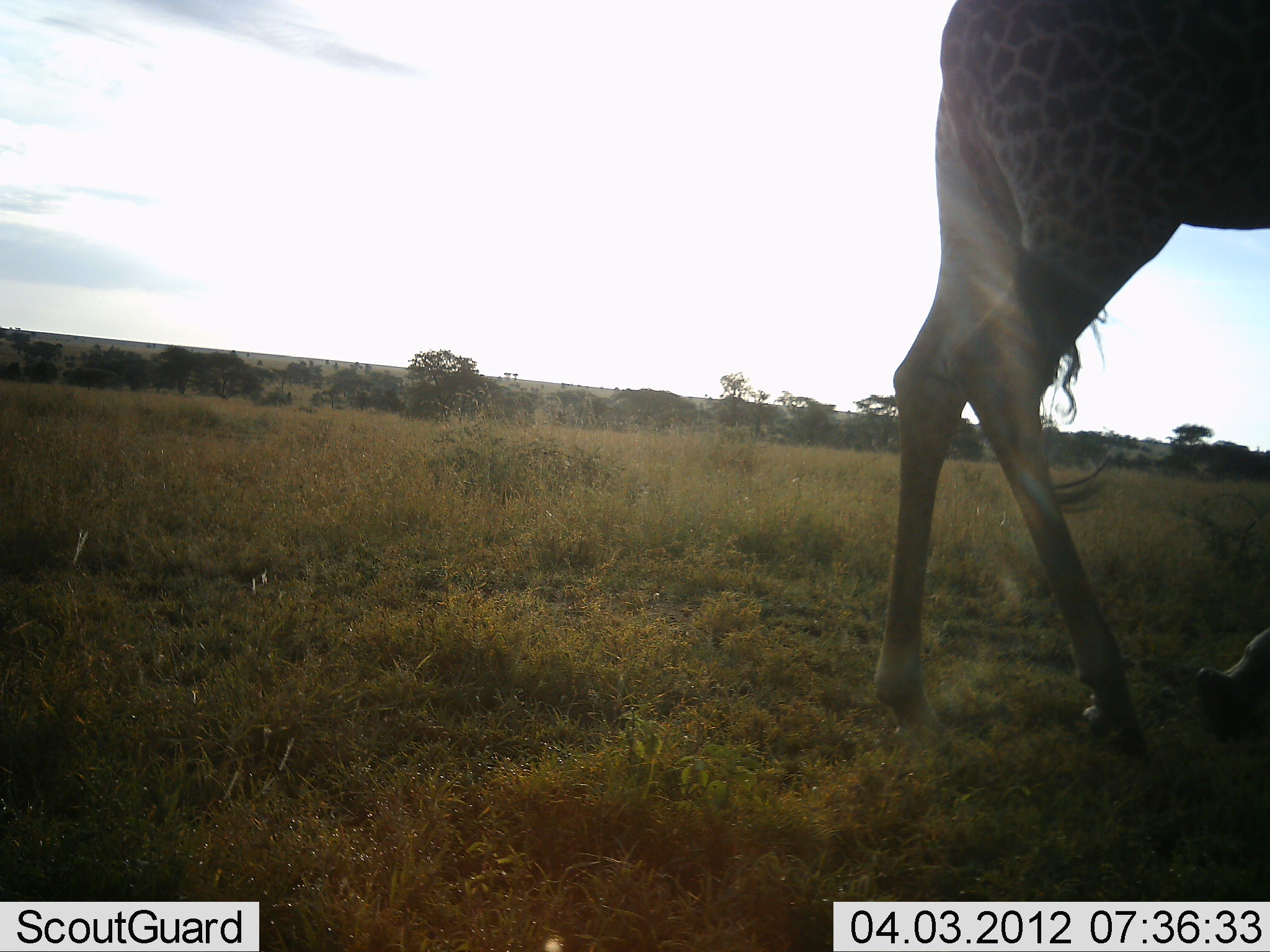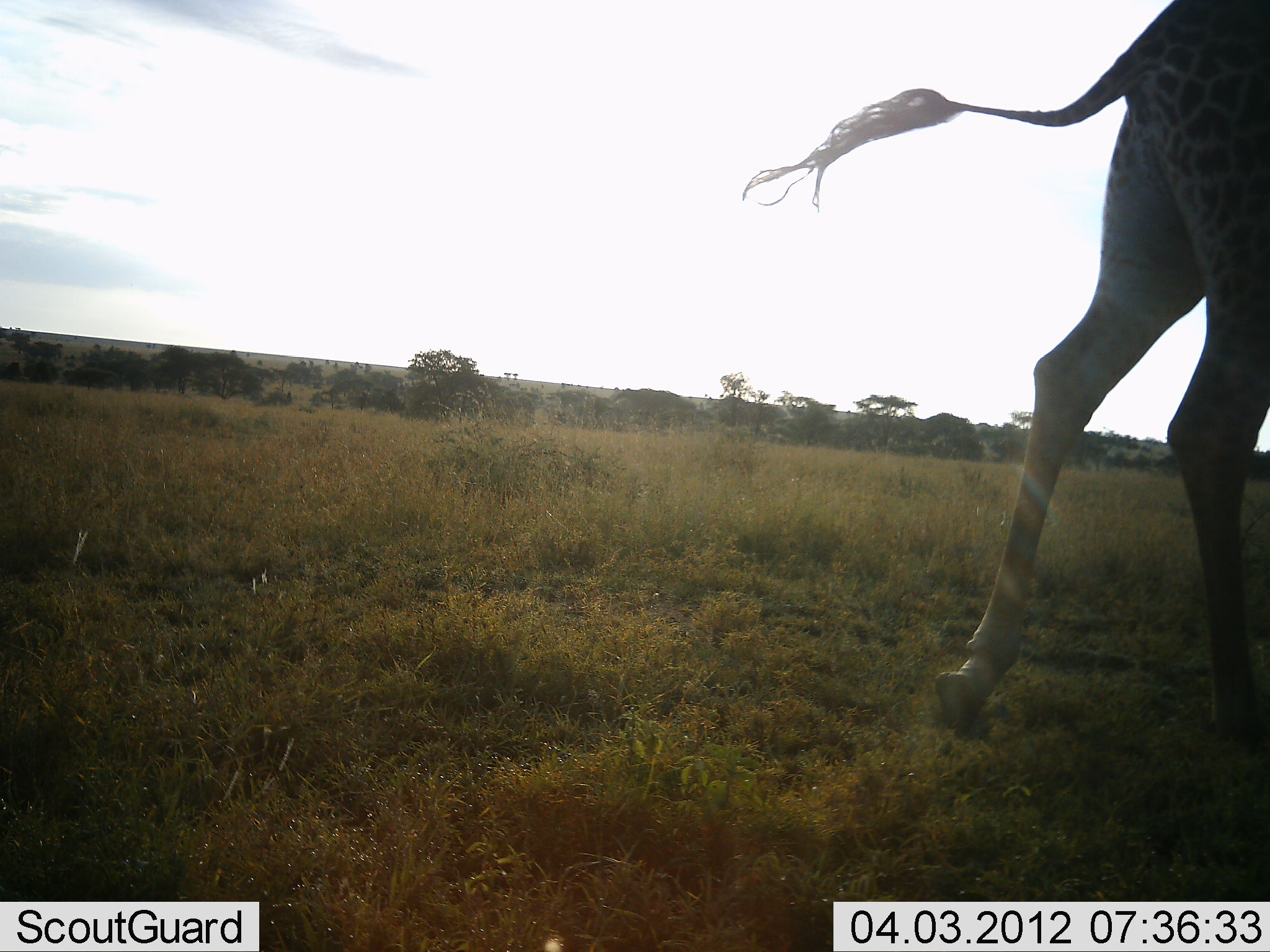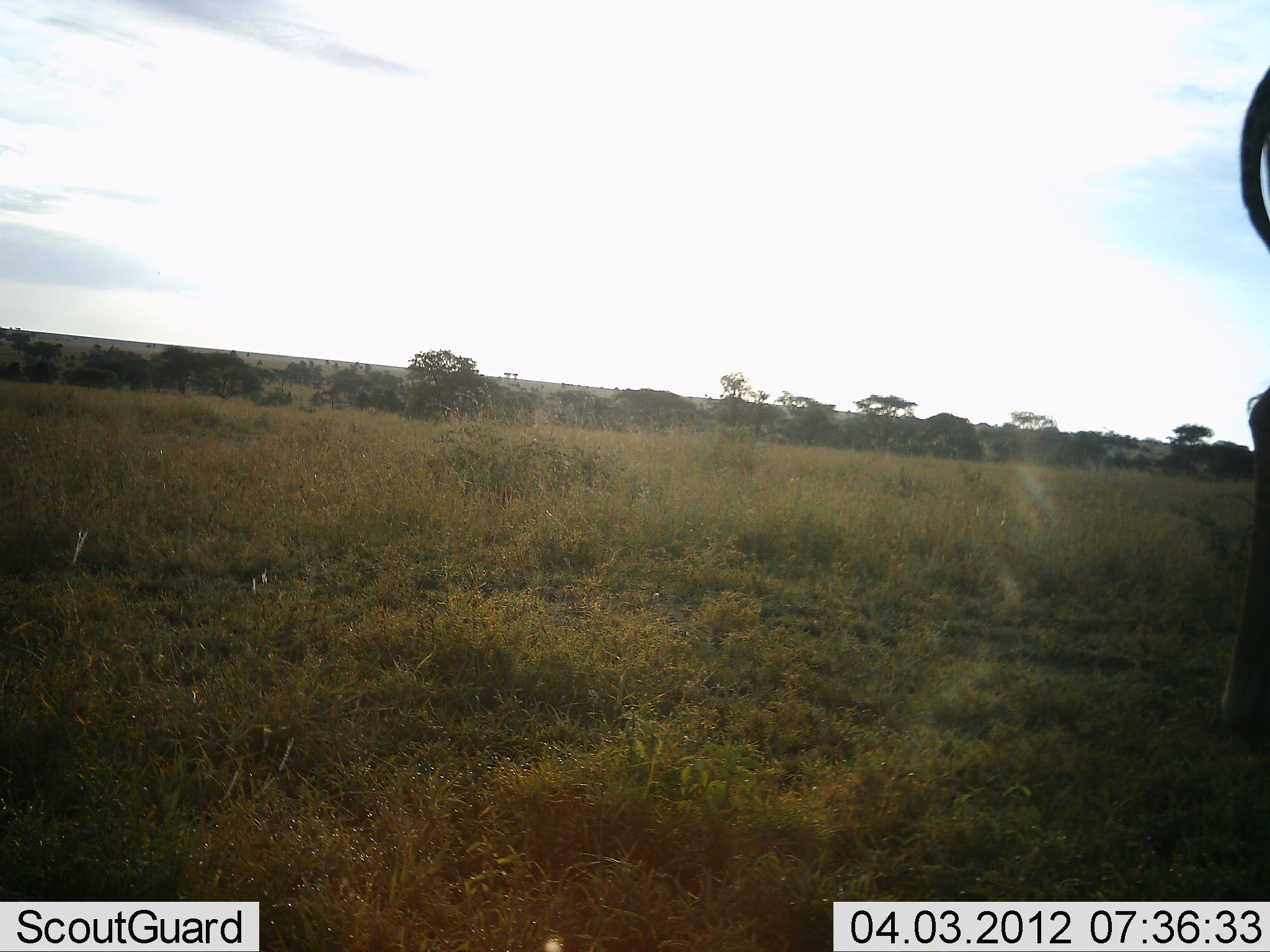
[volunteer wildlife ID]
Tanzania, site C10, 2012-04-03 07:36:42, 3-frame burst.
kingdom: Animalia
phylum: Chordata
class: Mammalia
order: Artiodactyla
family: Giraffidae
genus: Giraffa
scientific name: Giraffa camelopardalis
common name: giraffe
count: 1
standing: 7%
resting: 0%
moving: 93%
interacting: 0%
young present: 0%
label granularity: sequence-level